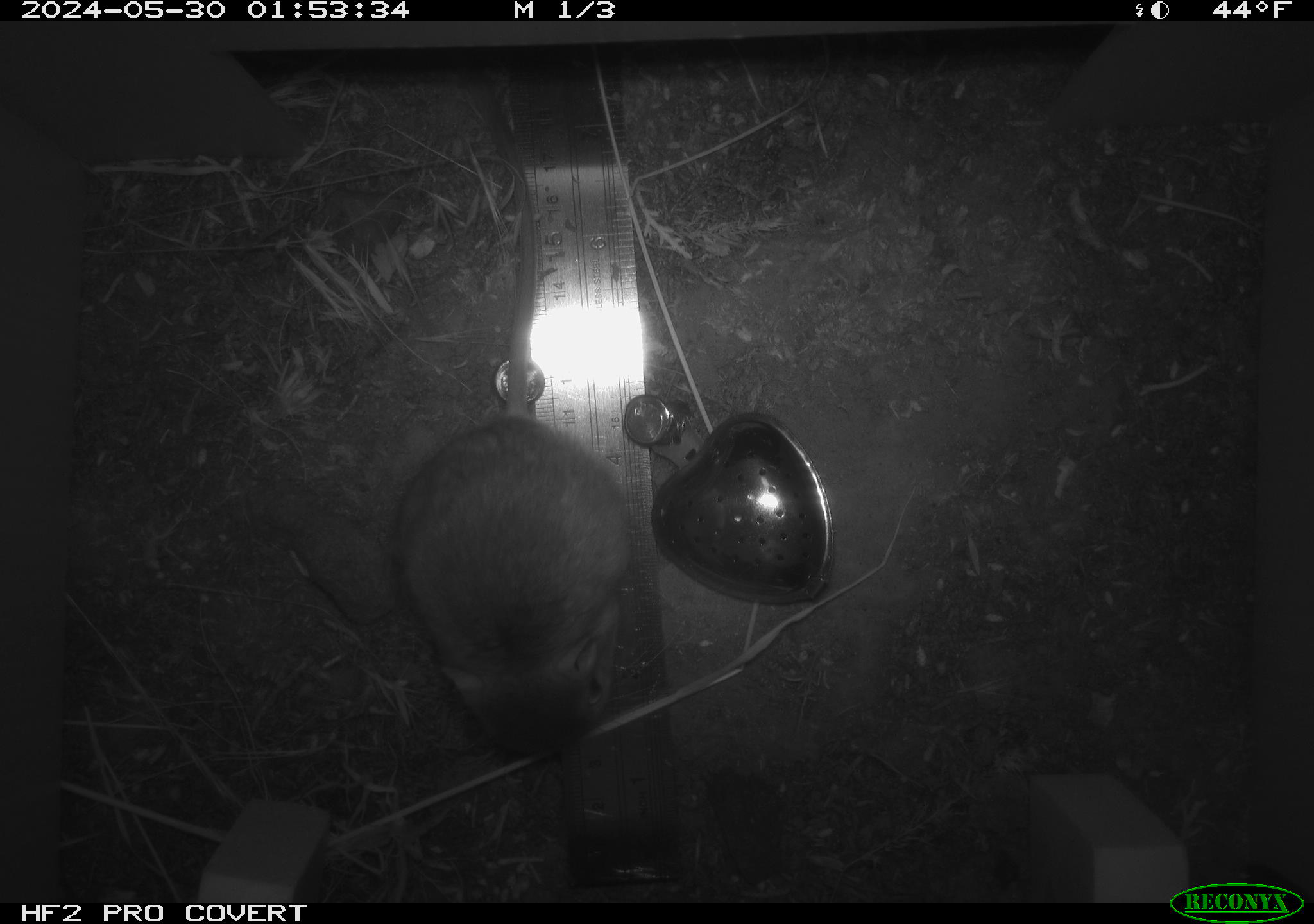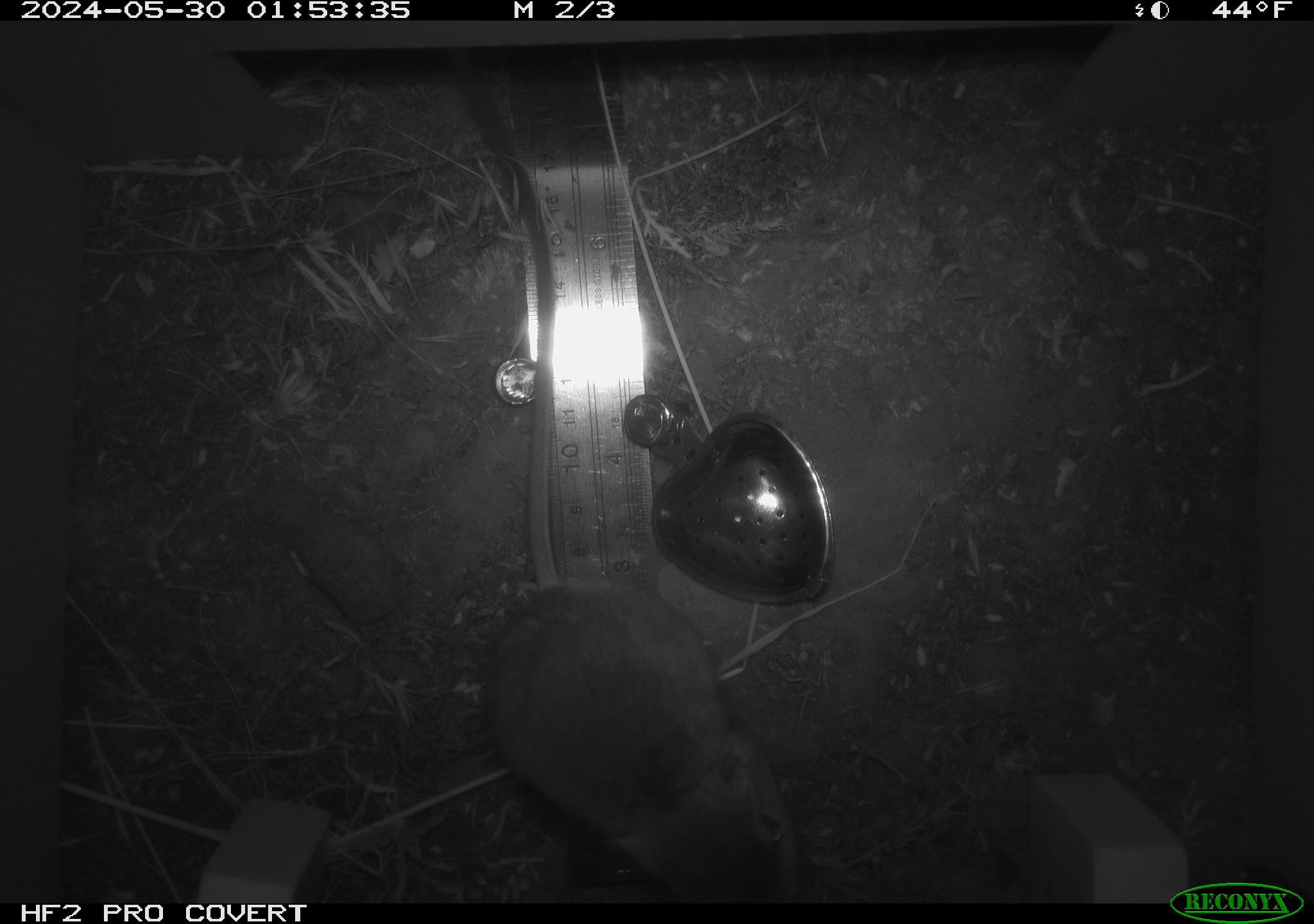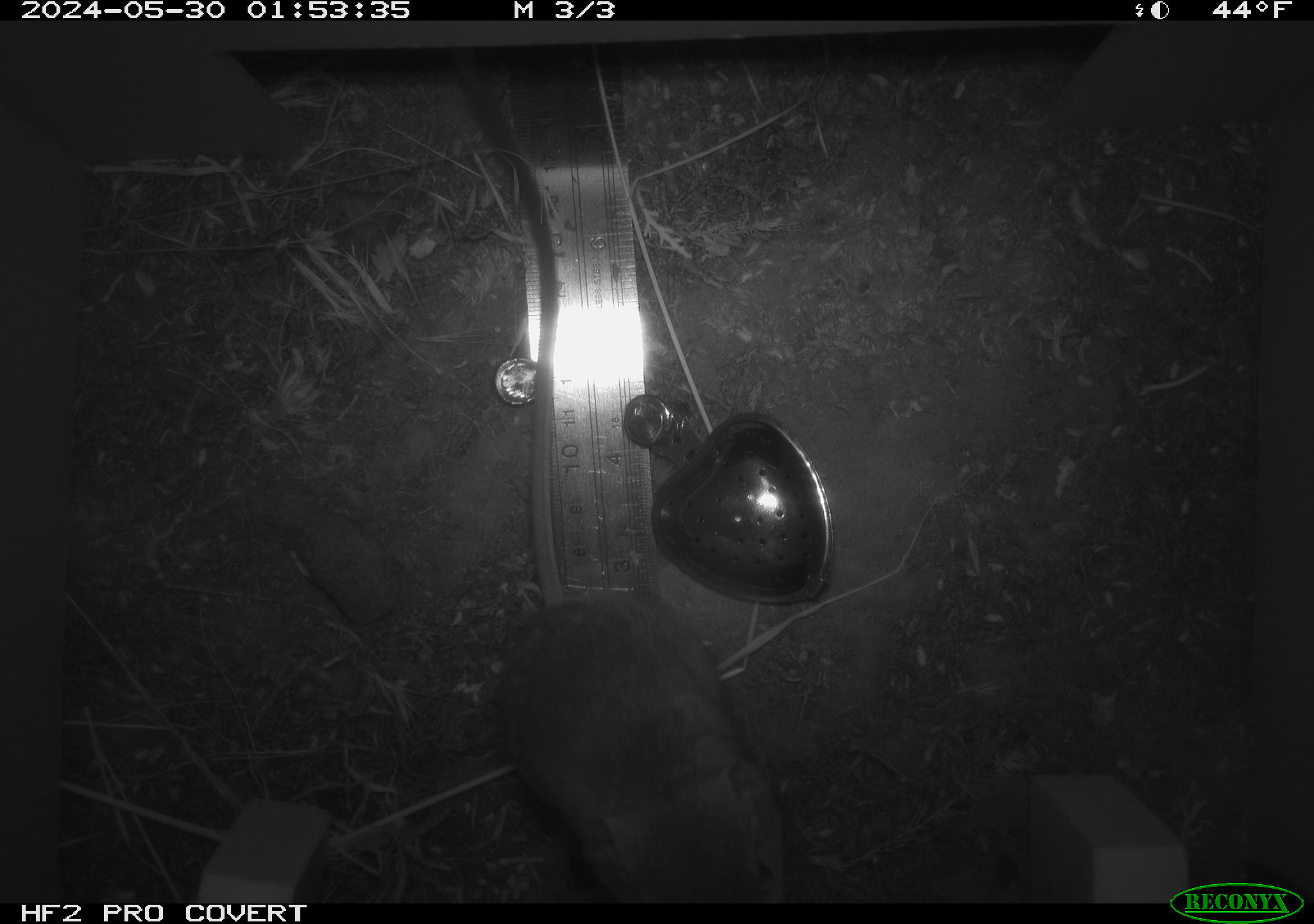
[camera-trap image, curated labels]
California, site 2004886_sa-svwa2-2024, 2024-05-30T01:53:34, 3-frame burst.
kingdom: Animalia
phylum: Chordata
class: Mammalia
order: Rodentia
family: Heteromyidae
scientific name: Heteromyidae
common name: kangaroo rats and pocket mice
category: heteromyidae family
Heteromyidae family (kangaroo rats and pocket mice) (Heteromyidae).